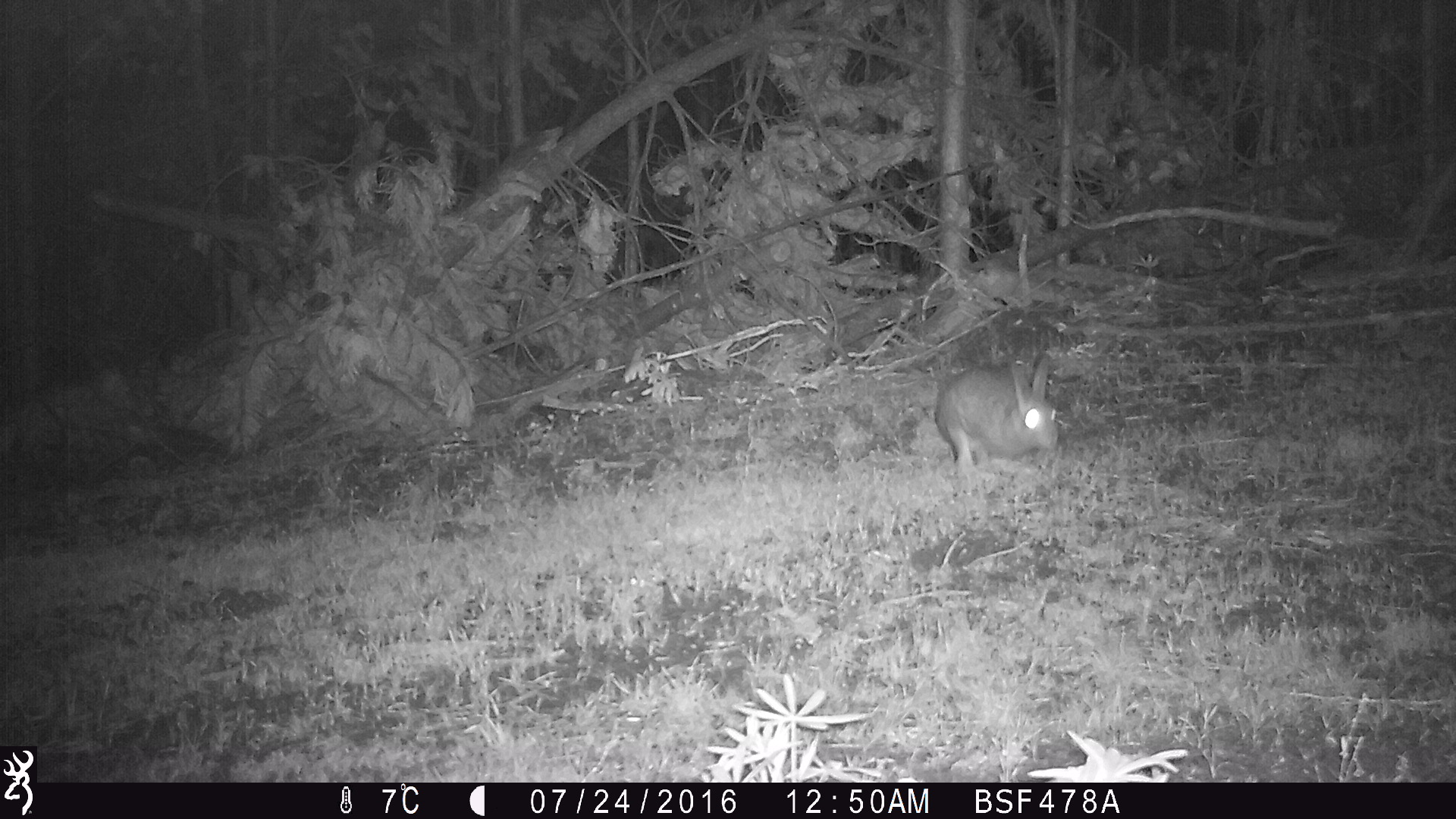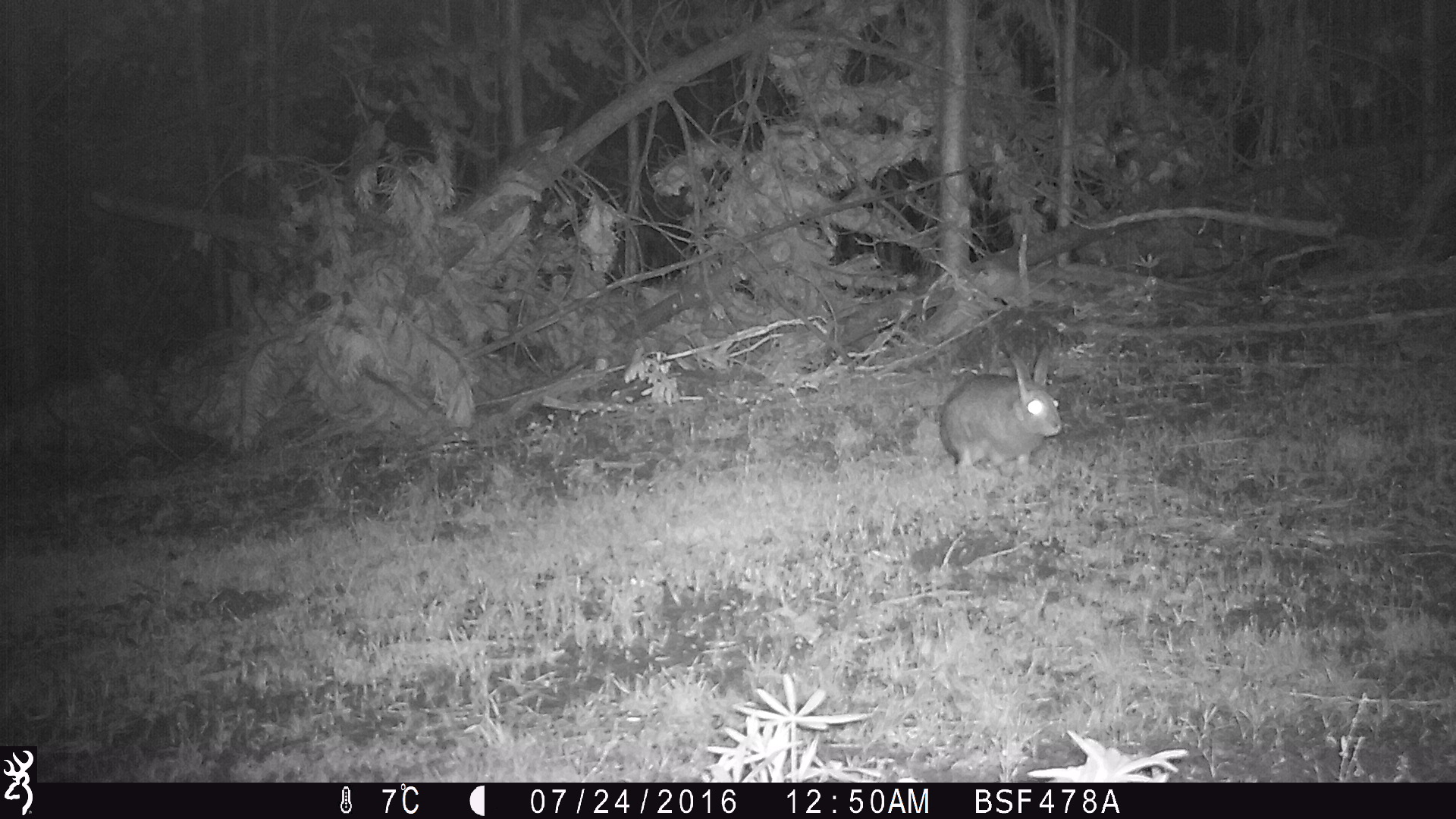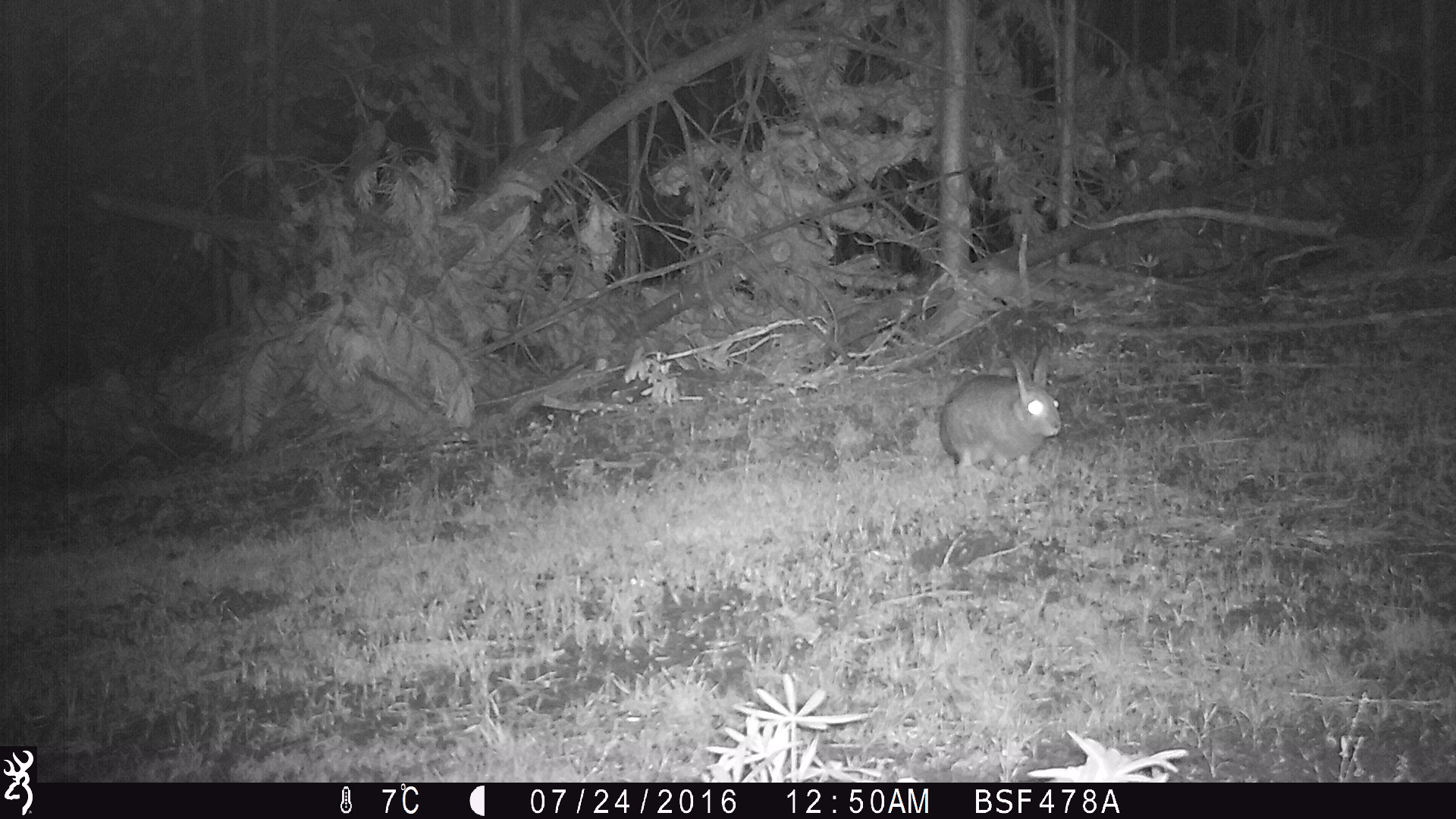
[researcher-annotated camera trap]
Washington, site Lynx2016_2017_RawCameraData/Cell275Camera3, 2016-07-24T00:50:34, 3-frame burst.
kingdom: Animalia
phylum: Chordata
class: Mammalia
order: Lagomorpha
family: Leporidae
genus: Lepus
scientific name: Lepus americanus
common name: snowshoe hare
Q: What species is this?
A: Lepus americanus (snowshoe hare).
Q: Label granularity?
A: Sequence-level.